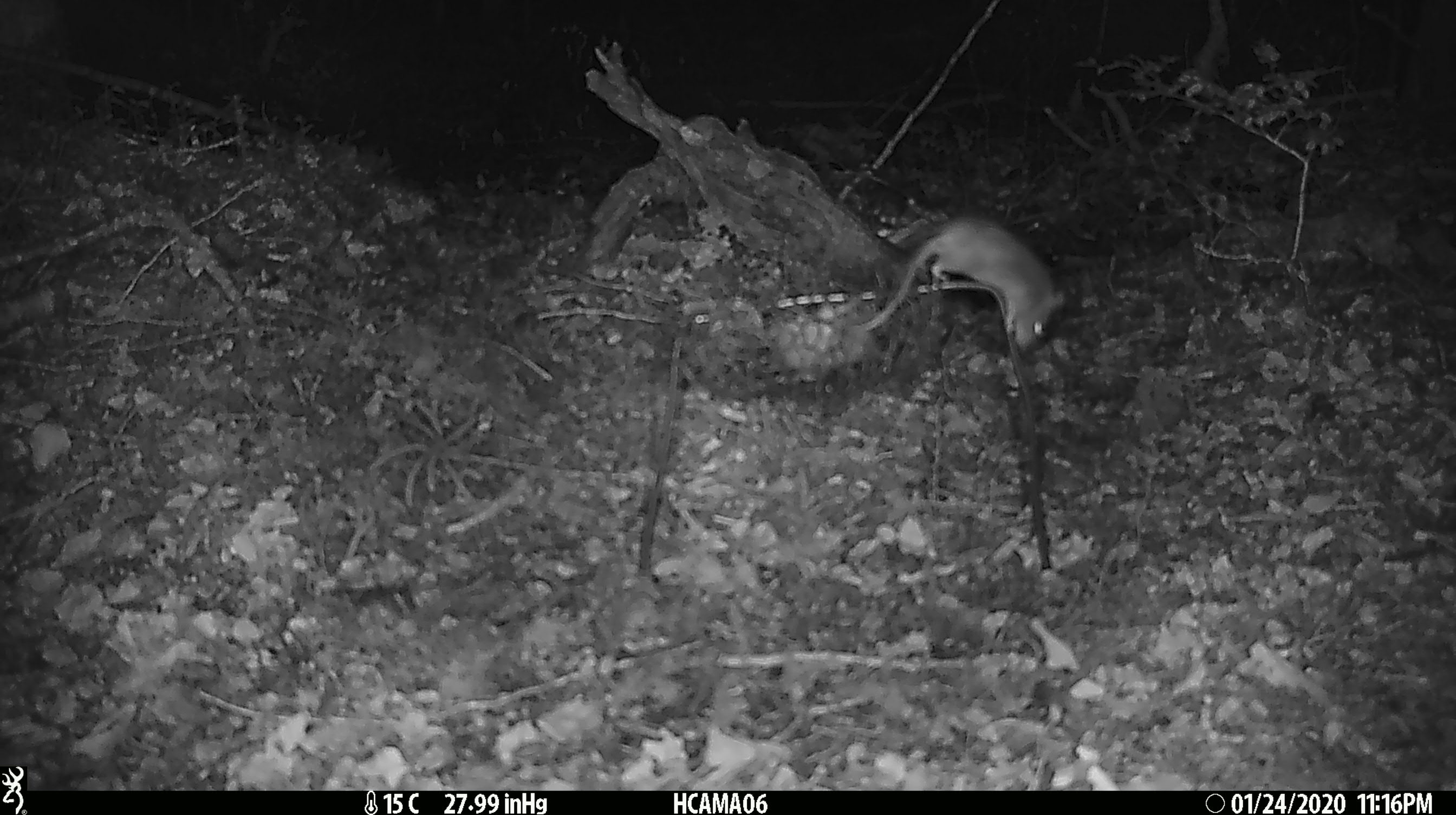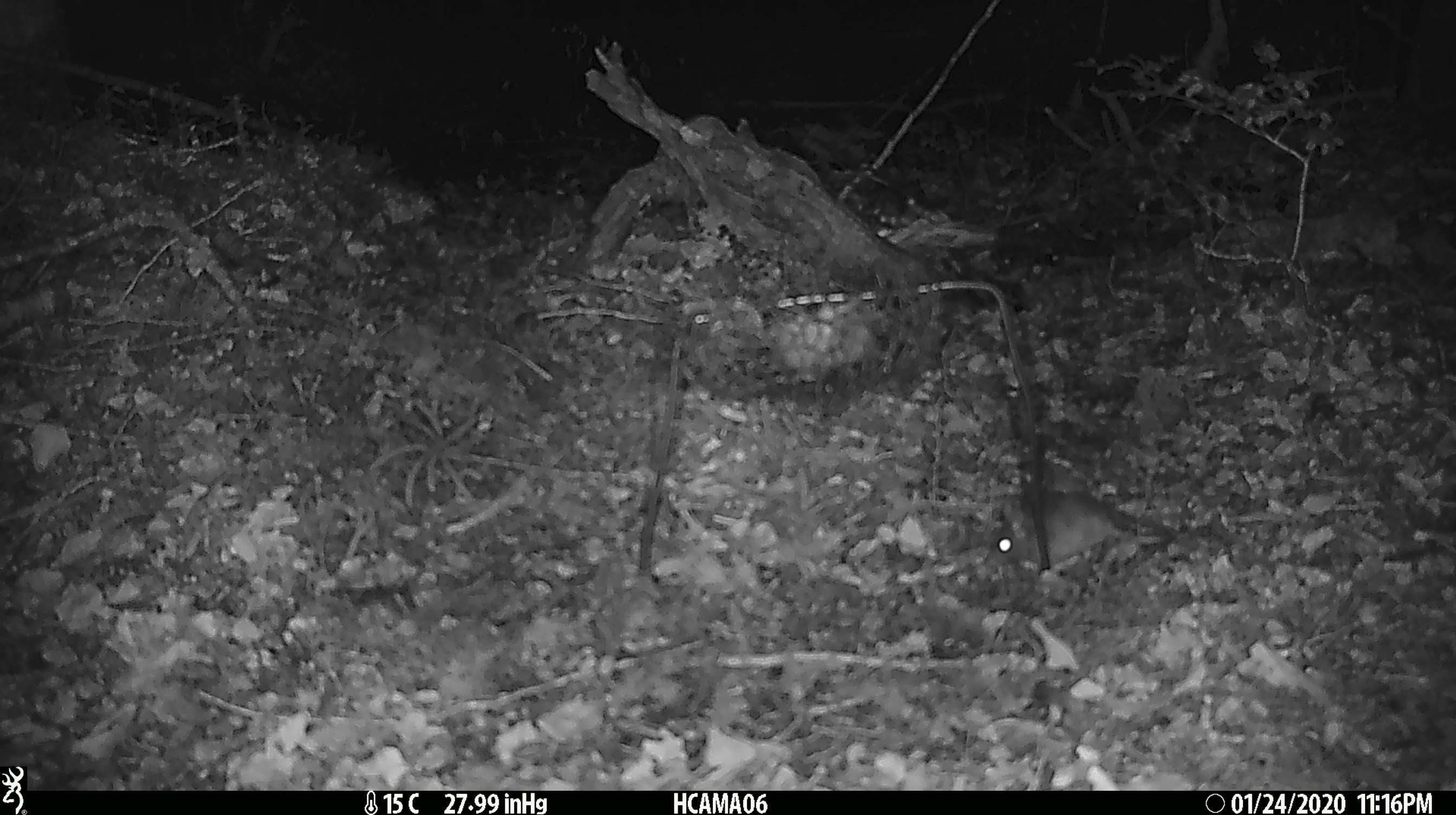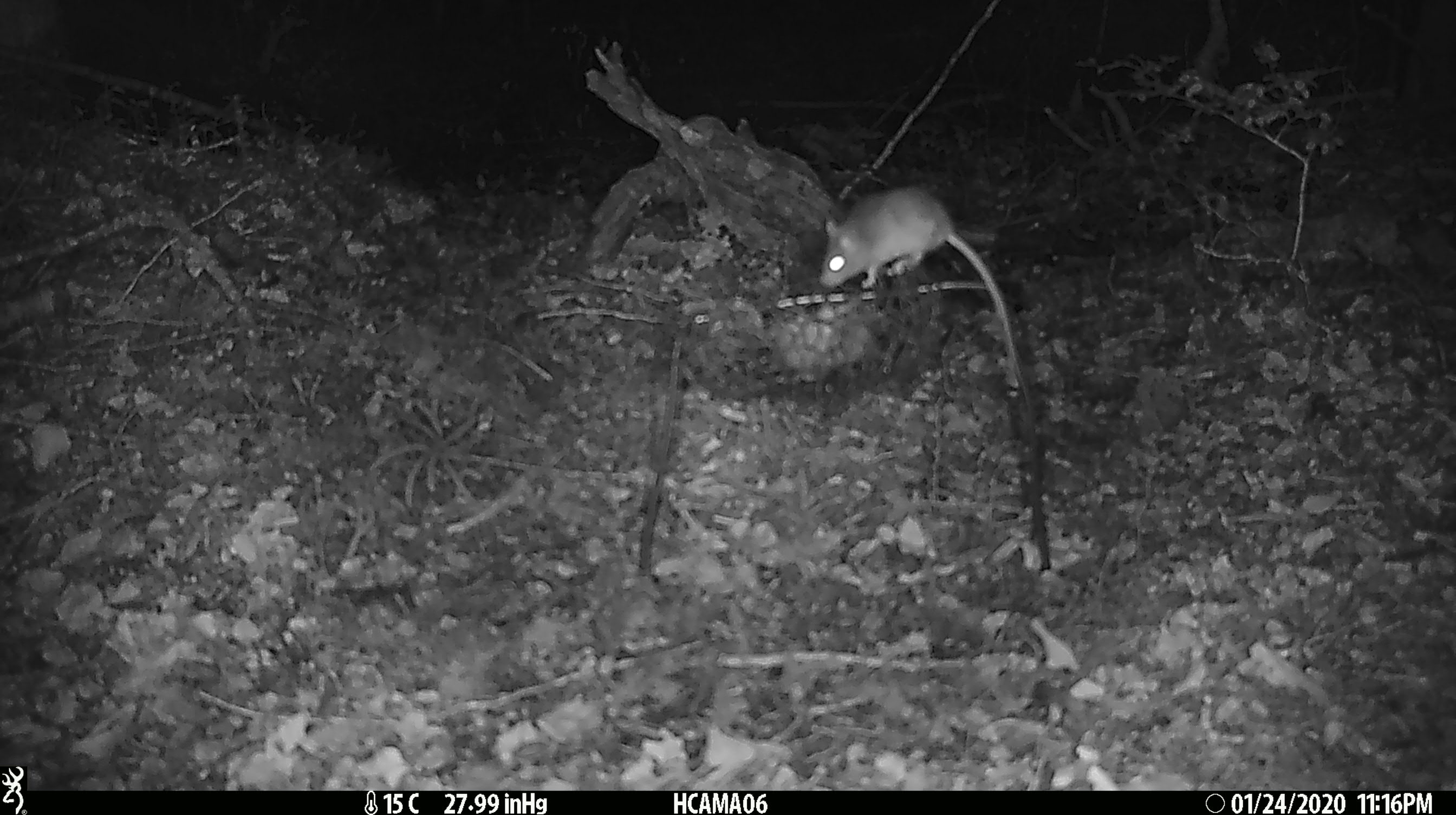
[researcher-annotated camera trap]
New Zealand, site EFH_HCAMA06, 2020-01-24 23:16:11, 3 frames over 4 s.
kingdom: Animalia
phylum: Chordata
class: Mammalia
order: Rodentia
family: Muridae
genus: Mus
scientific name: Mus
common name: mouse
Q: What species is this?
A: Mouse (Mus).